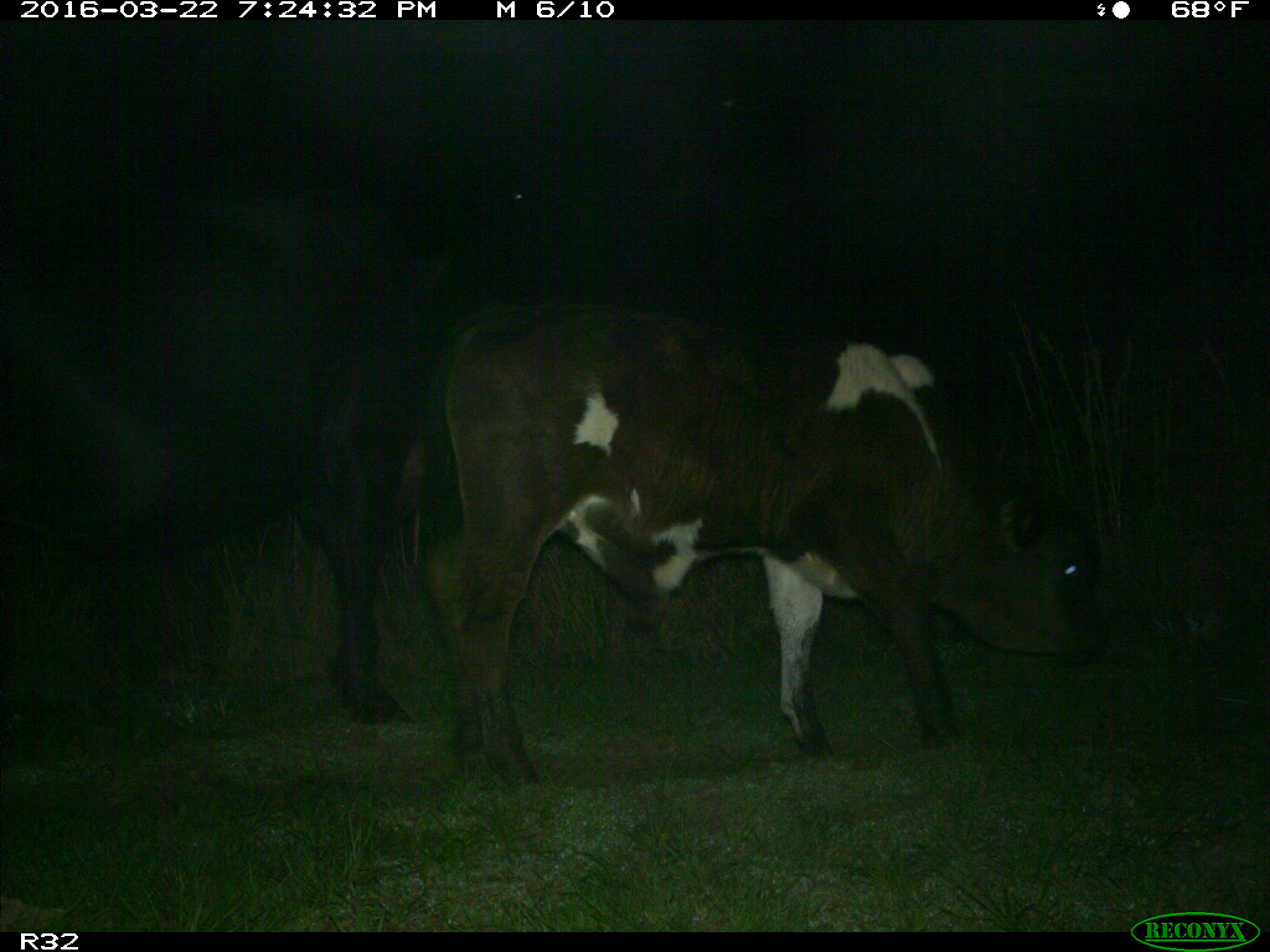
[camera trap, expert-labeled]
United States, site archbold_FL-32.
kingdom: Animalia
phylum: Chordata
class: Mammalia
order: Artiodactyla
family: Bovidae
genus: Bos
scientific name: Bos taurus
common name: domestic cow